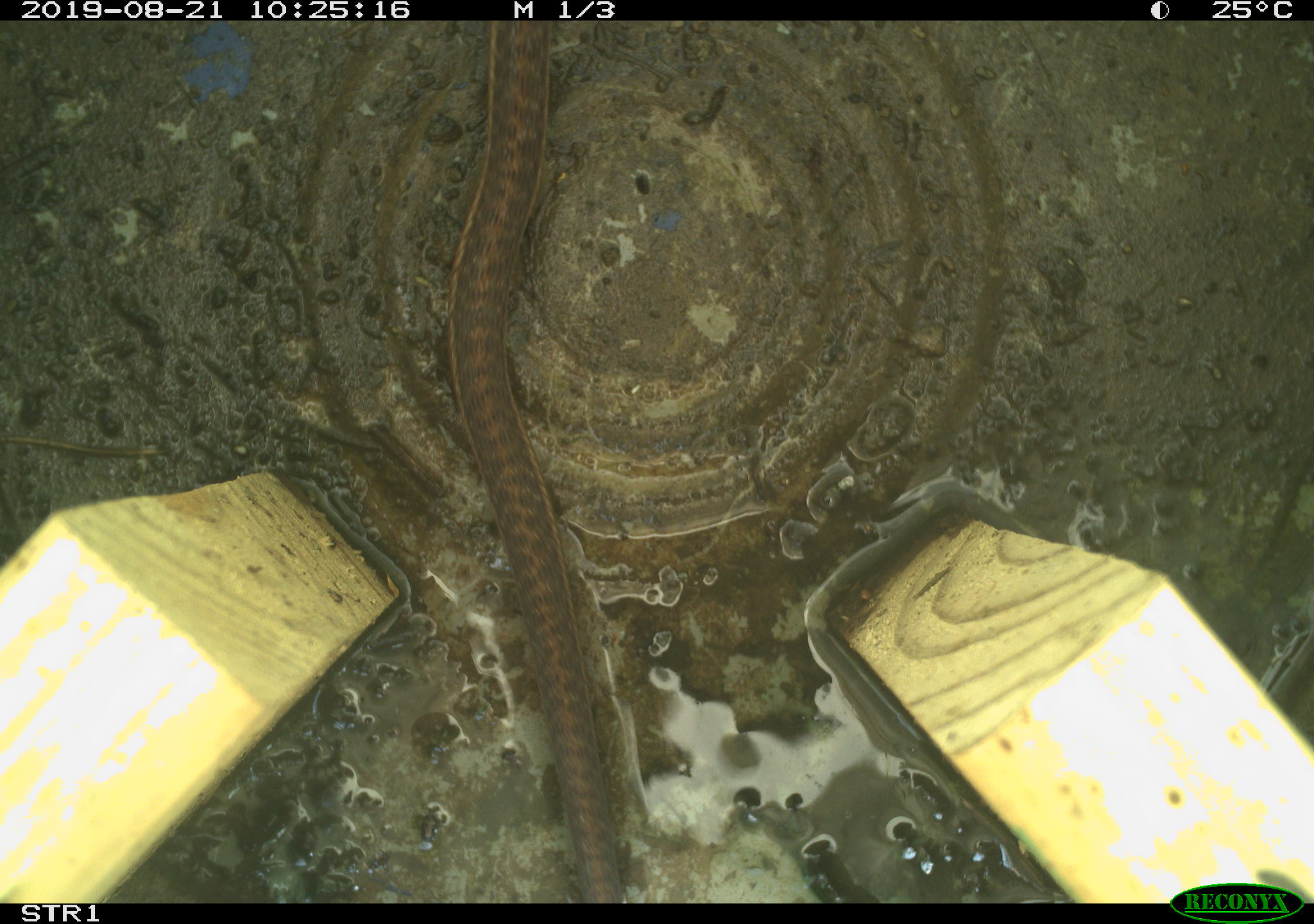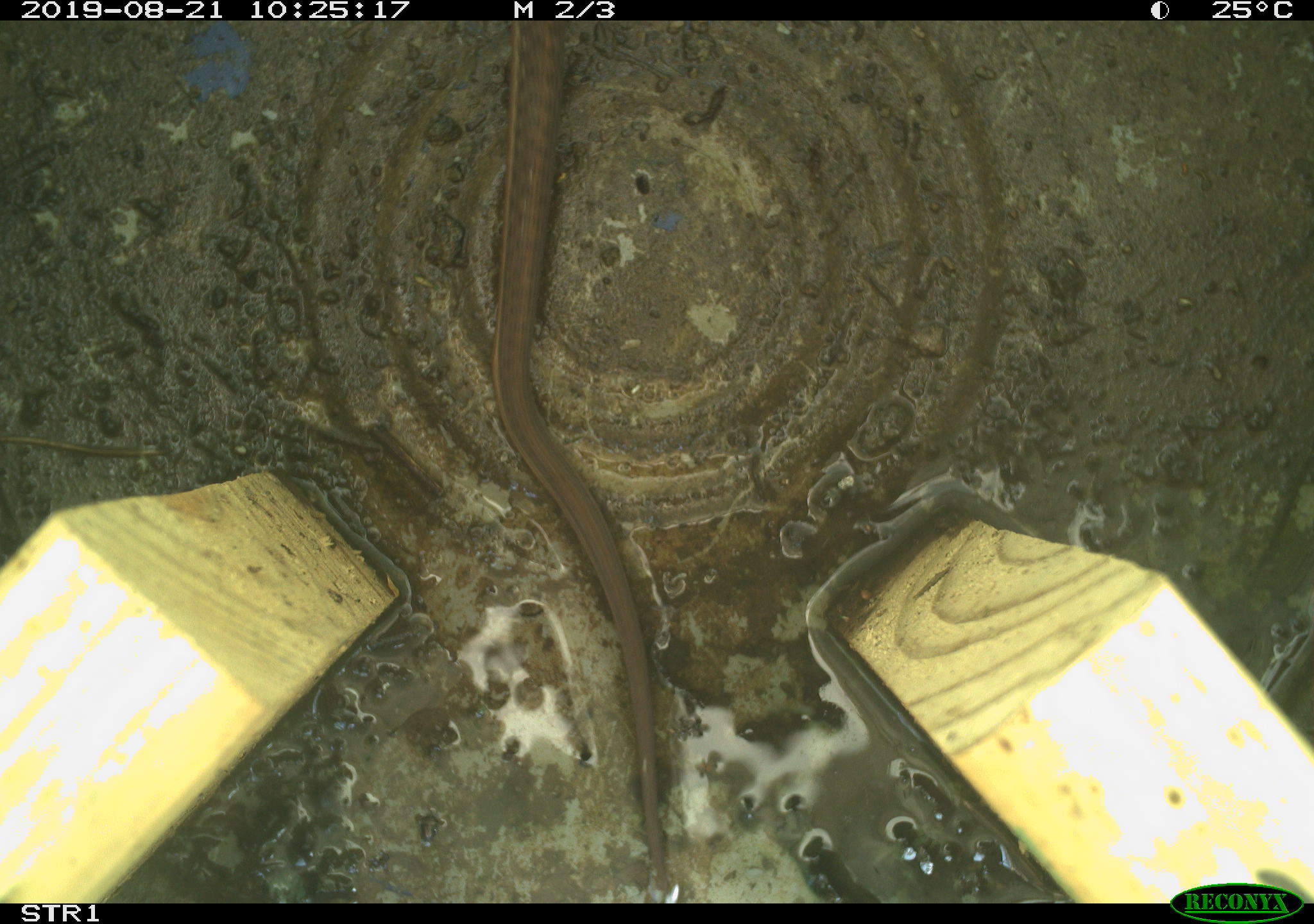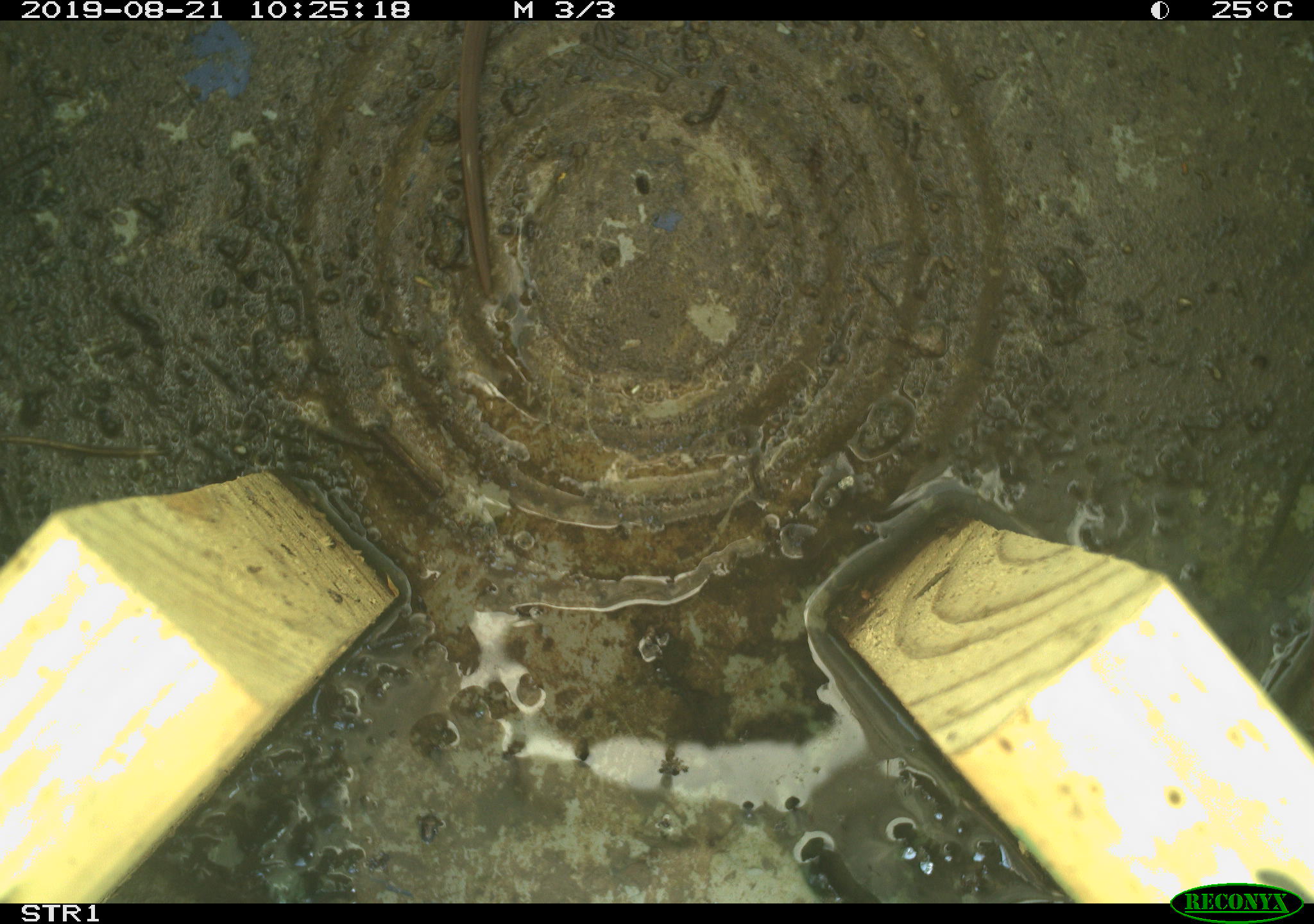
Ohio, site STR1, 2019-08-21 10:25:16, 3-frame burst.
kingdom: Animalia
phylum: Chordata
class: Reptilia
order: Squamata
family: Colubridae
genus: Thamnophis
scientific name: Thamnophis sirtalis sirtalis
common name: eastern gartersnake